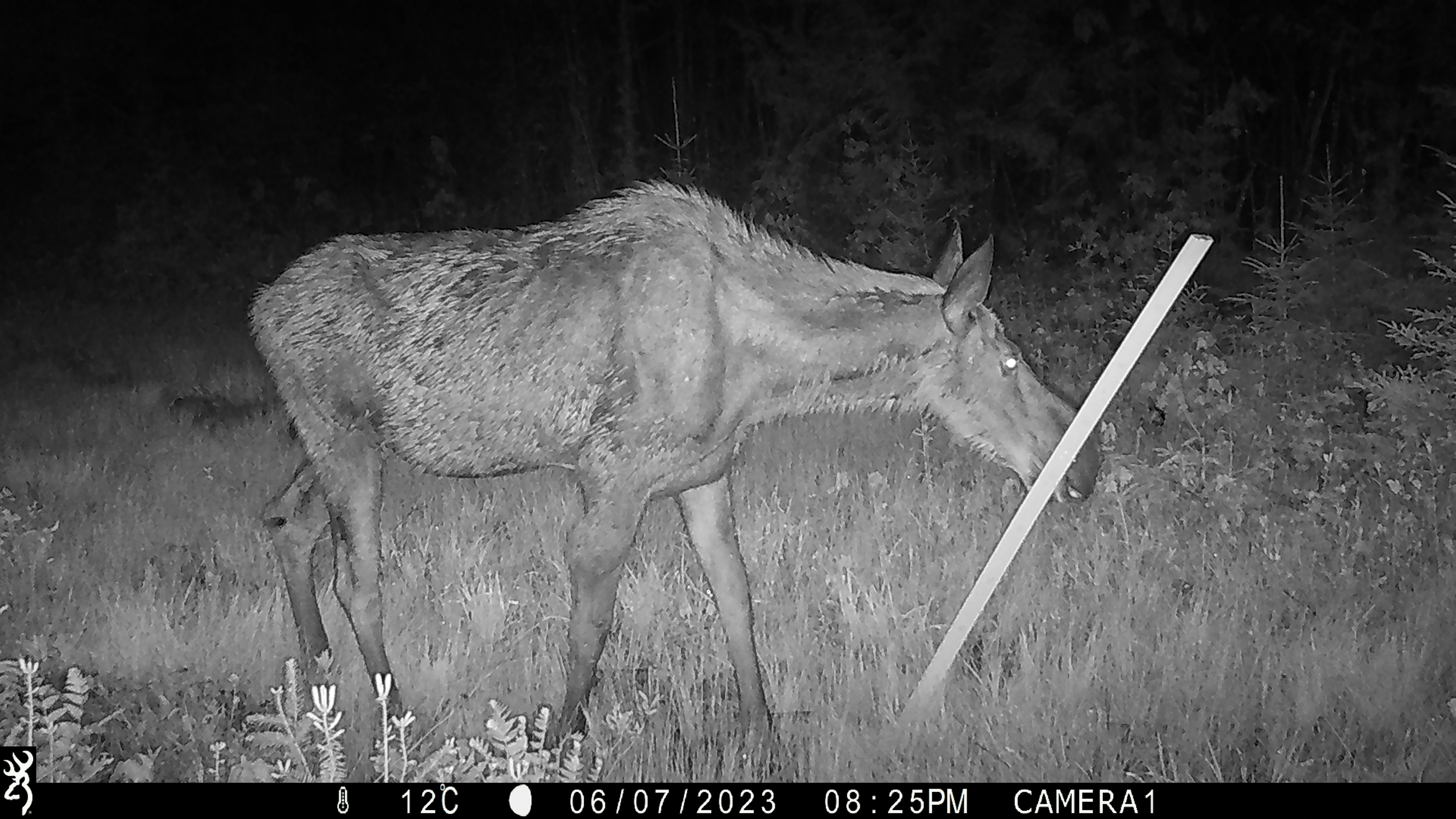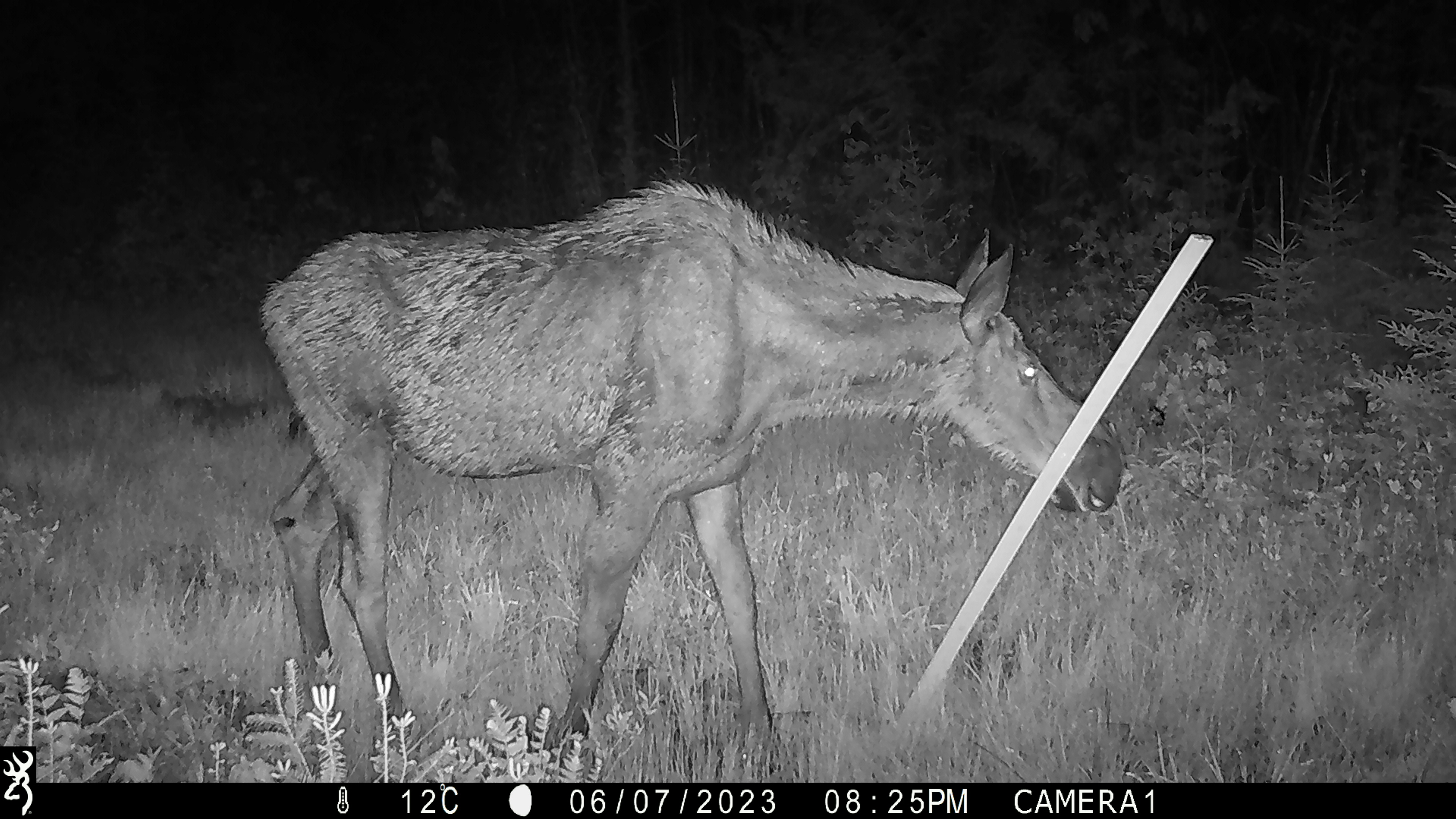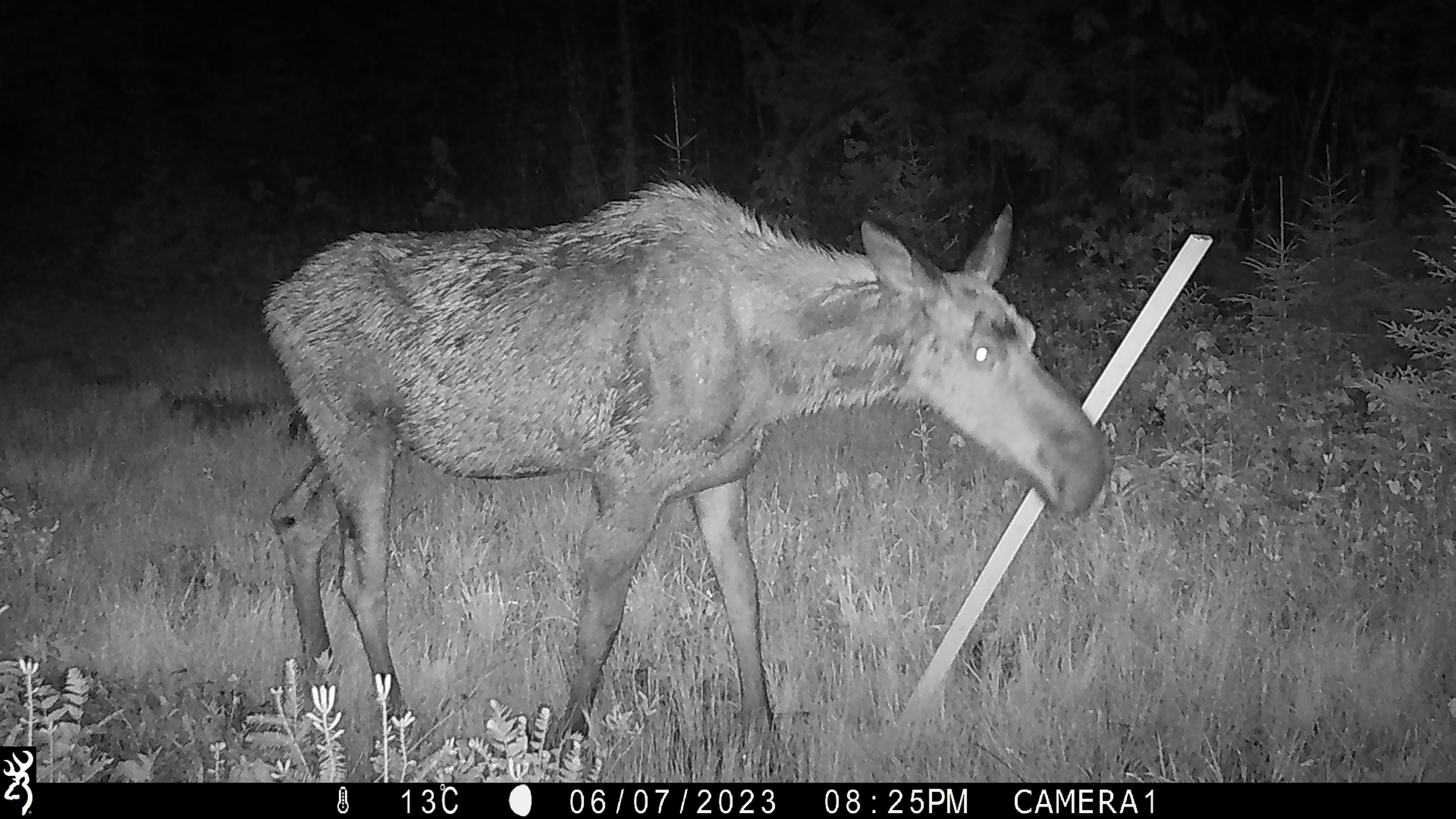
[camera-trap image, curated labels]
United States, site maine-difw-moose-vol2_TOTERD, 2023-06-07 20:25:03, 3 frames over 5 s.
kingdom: Animalia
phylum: Chordata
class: Mammalia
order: Artiodactyla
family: Cervidae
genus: Alces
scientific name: Alces alces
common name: moose